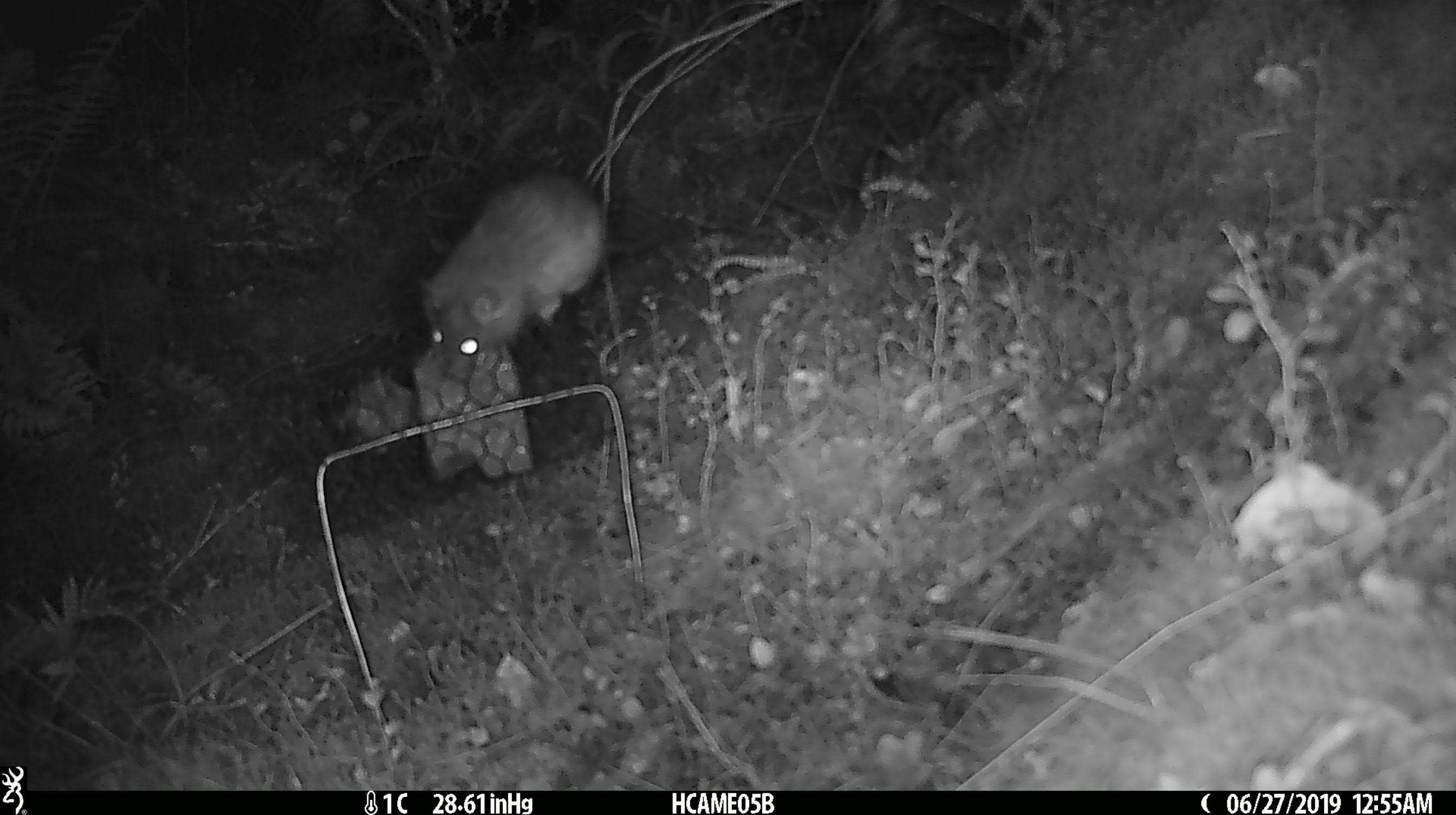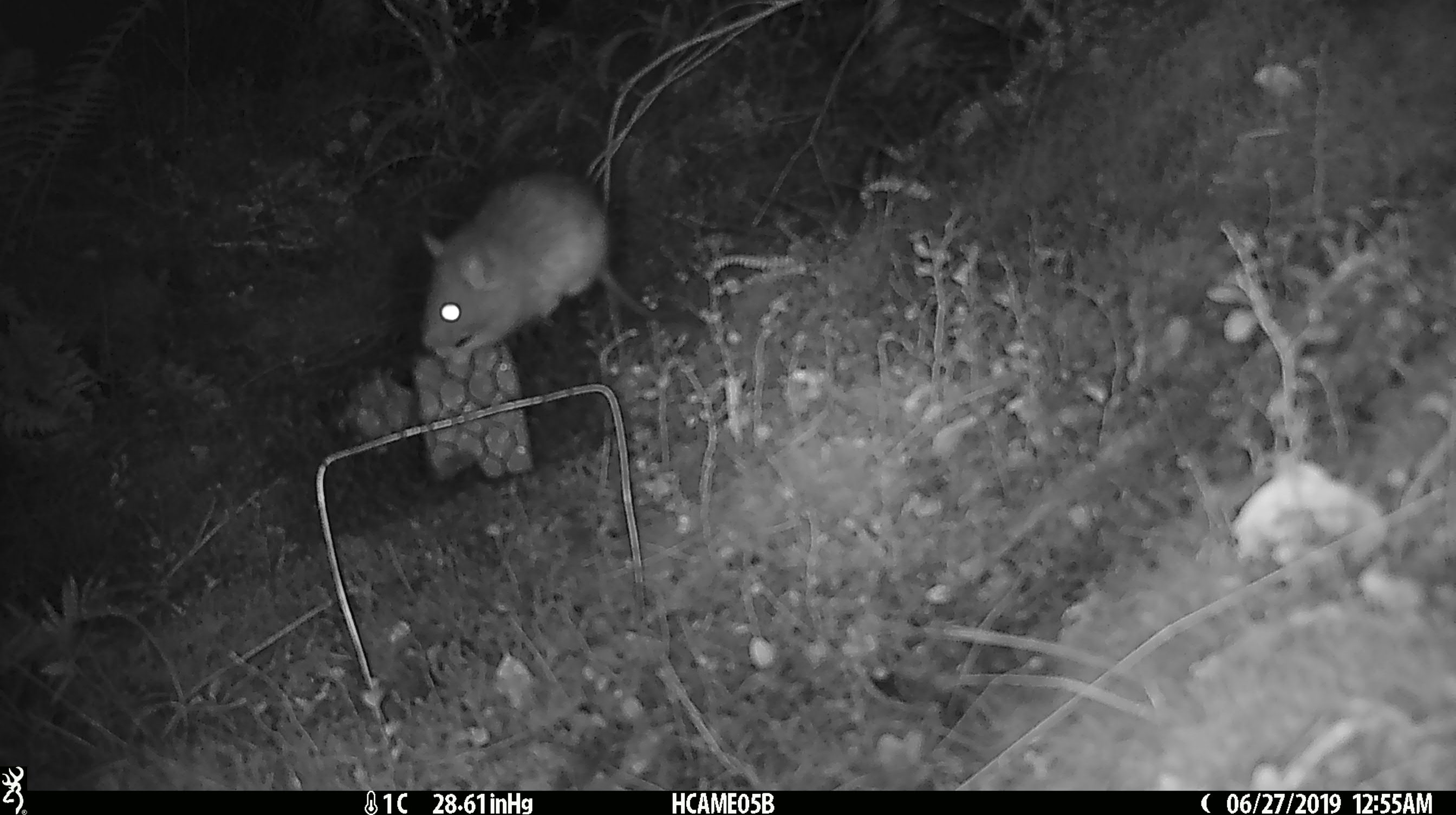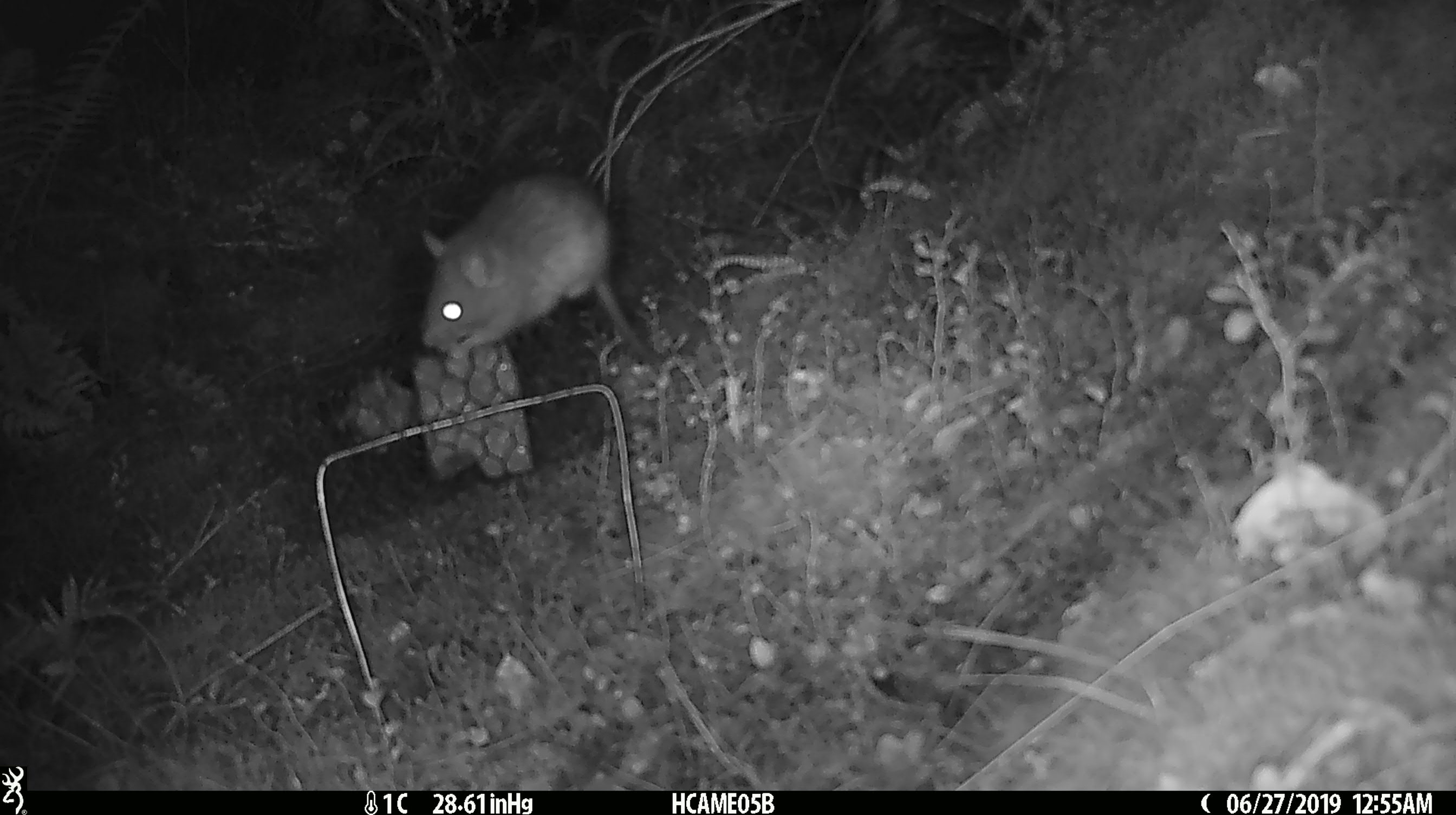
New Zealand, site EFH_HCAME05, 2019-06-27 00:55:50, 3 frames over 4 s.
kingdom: Animalia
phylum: Chordata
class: Mammalia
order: Rodentia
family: Muridae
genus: Rattus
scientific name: Rattus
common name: rat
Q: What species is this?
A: Rat (Rattus).